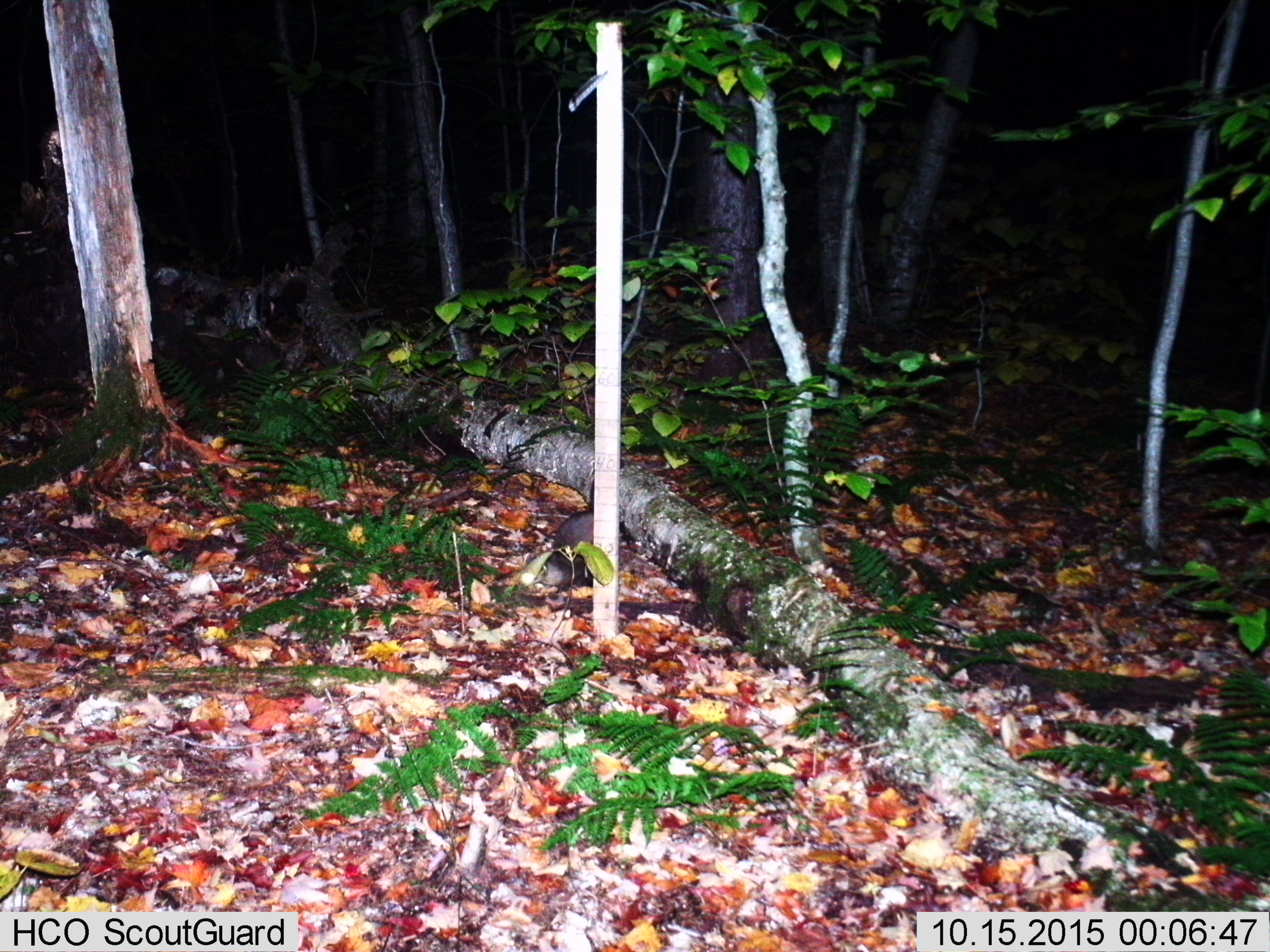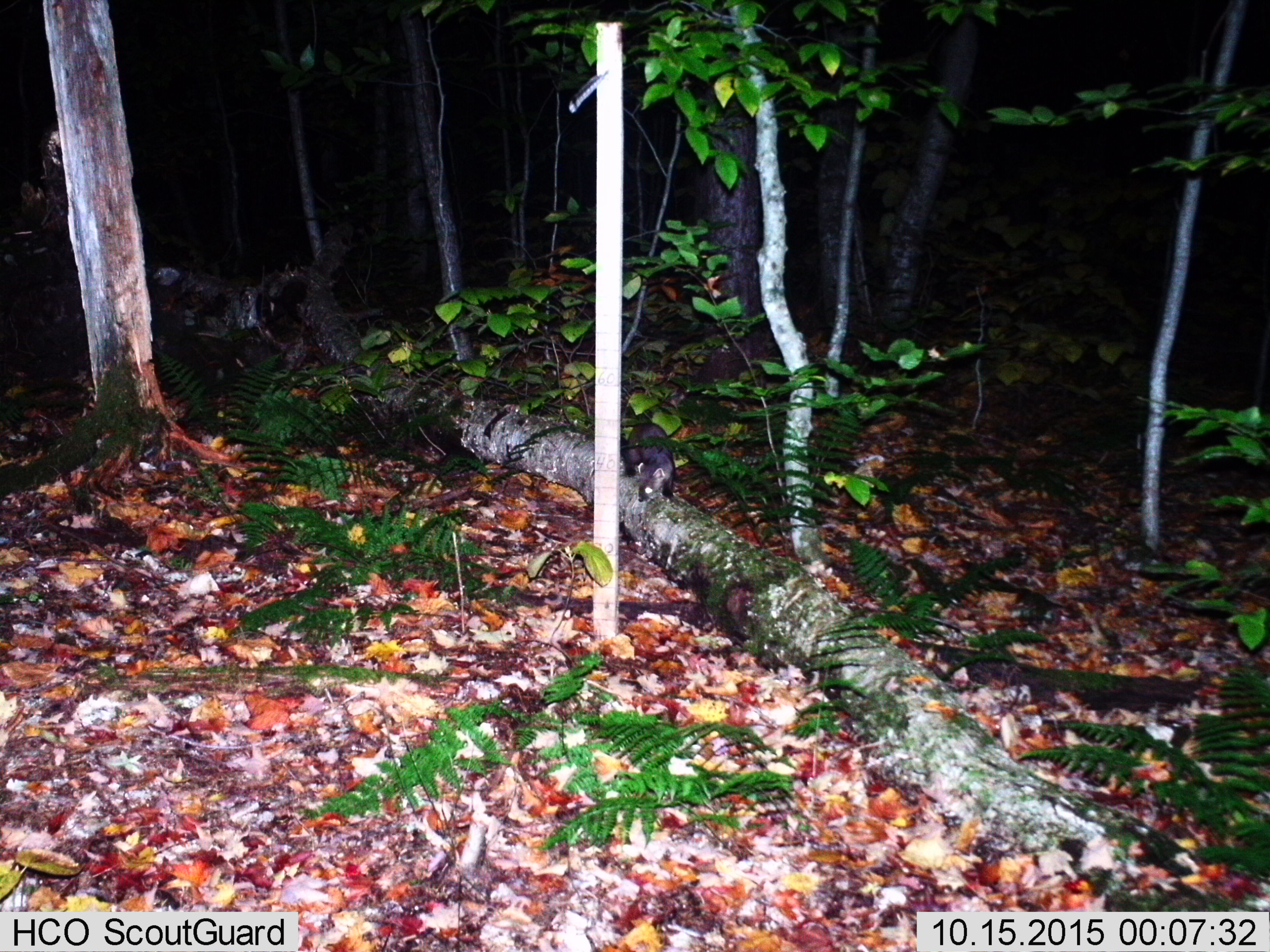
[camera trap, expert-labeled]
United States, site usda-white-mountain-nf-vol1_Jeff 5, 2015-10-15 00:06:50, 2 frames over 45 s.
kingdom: Animalia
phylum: Chordata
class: Mammalia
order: Carnivora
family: Mustelidae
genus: Martes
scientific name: Martes americana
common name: american marten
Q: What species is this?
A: American marten (Martes americana).